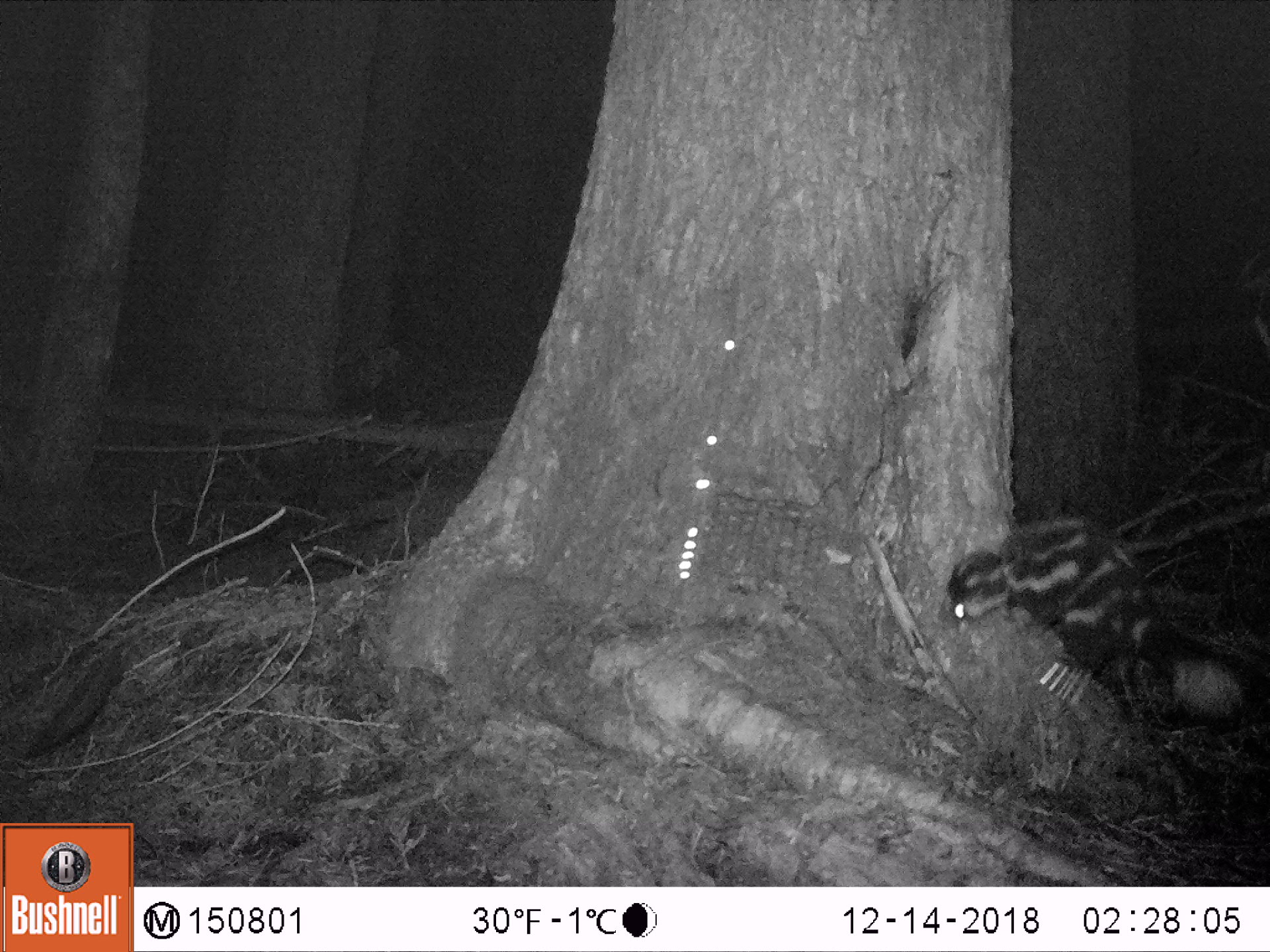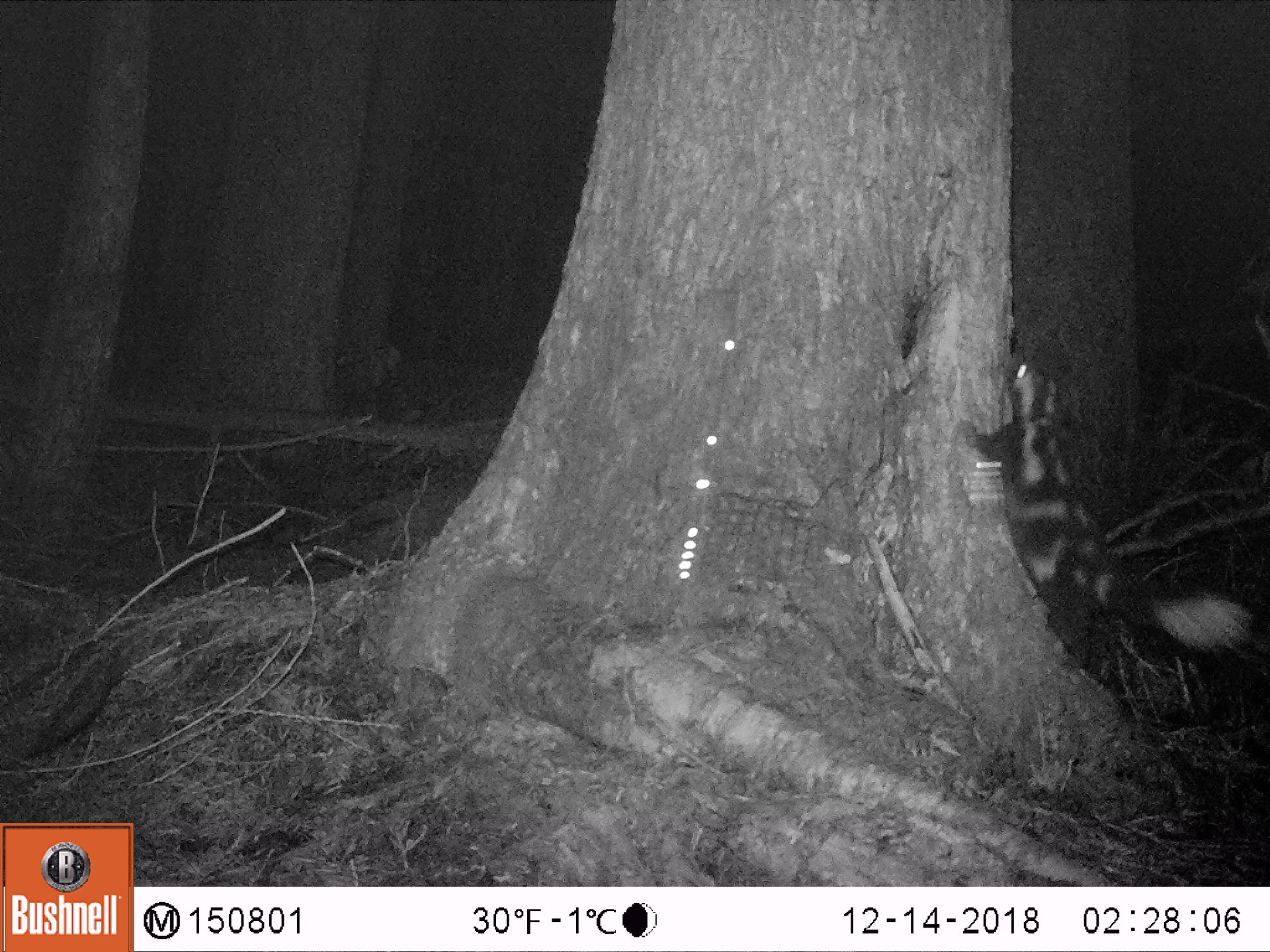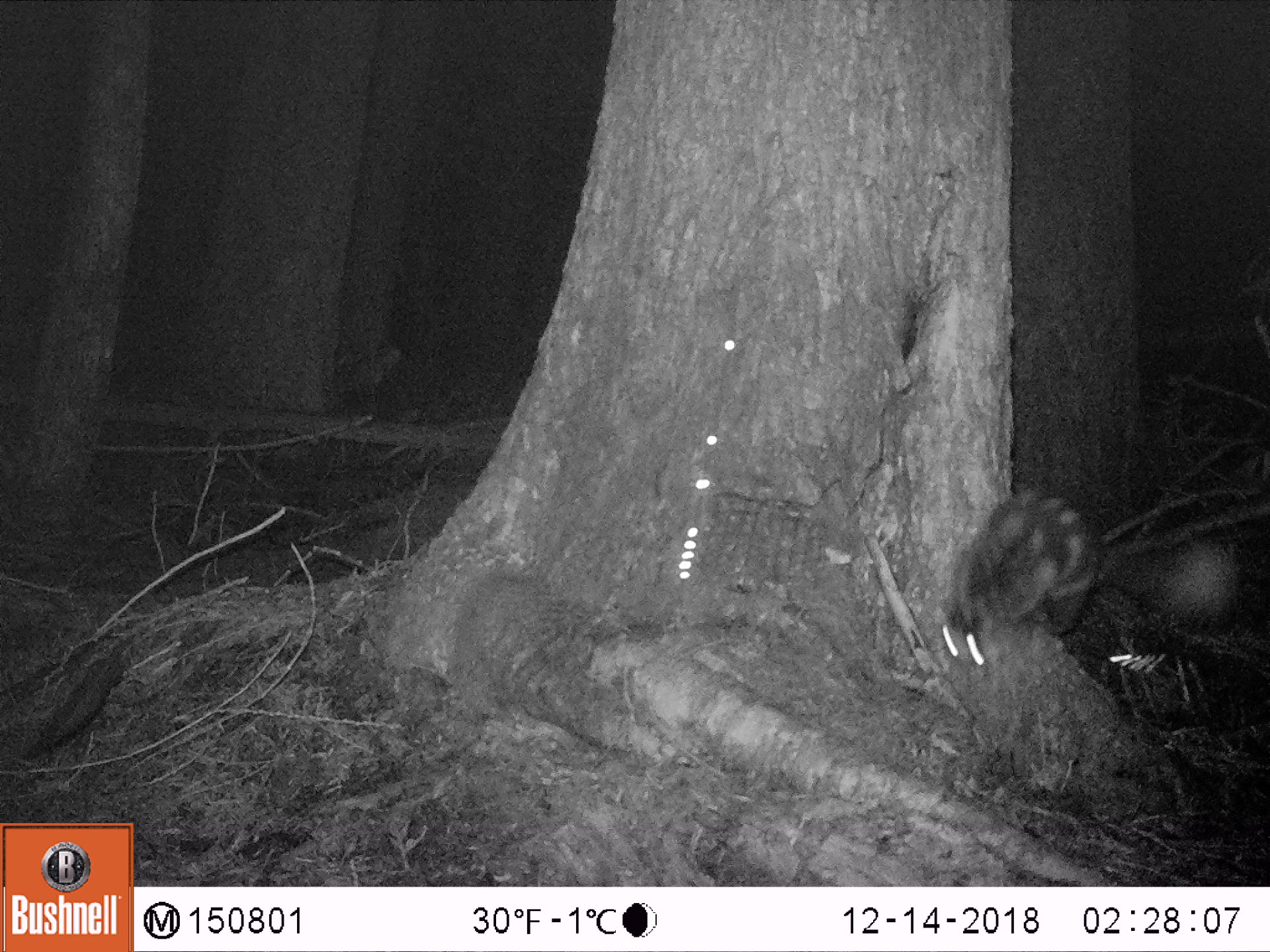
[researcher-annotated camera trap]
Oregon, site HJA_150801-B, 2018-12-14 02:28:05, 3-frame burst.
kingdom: Animalia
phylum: Chordata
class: Mammalia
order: Carnivora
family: Mephitidae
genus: Spilogale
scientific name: Spilogale gracilis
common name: western spotted skunk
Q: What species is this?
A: Western spotted skunk (Spilogale gracilis).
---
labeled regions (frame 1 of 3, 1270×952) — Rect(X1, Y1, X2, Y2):
western spotted skunk: Rect(930, 488, 1263, 736)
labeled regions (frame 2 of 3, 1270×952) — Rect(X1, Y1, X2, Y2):
western spotted skunk: Rect(927, 322, 1263, 709)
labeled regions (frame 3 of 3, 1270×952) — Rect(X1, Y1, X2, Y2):
western spotted skunk: Rect(927, 493, 1251, 674)